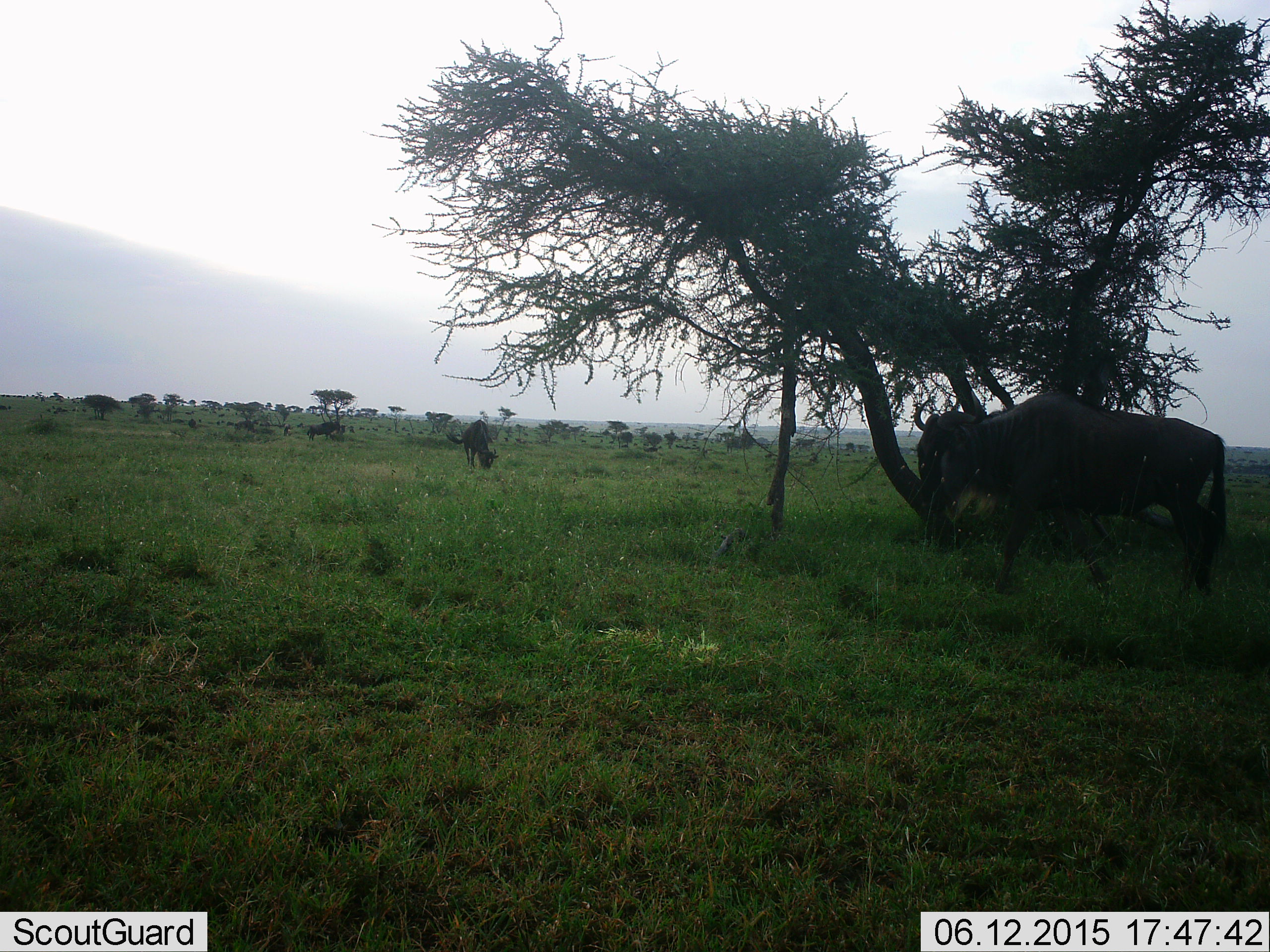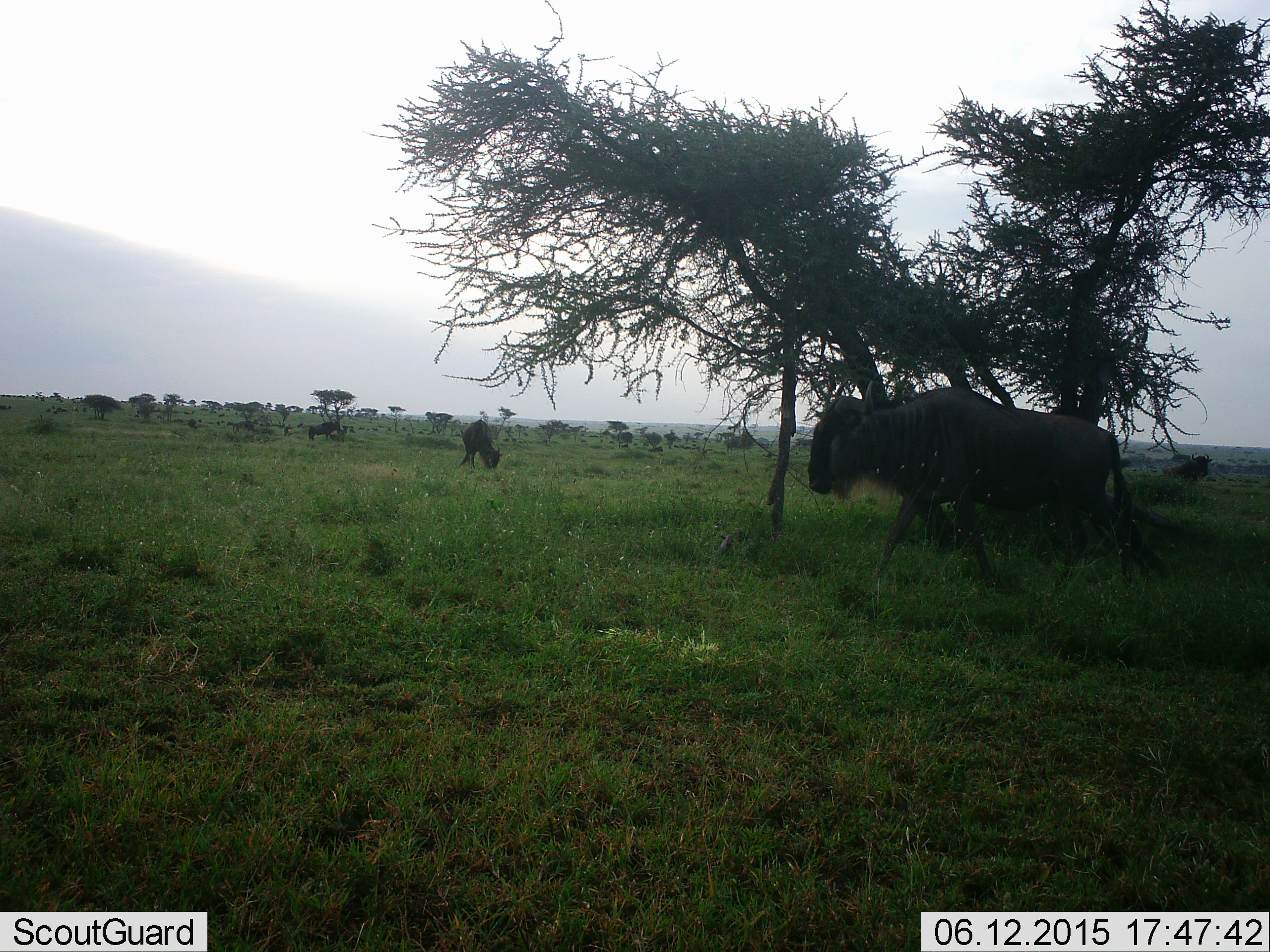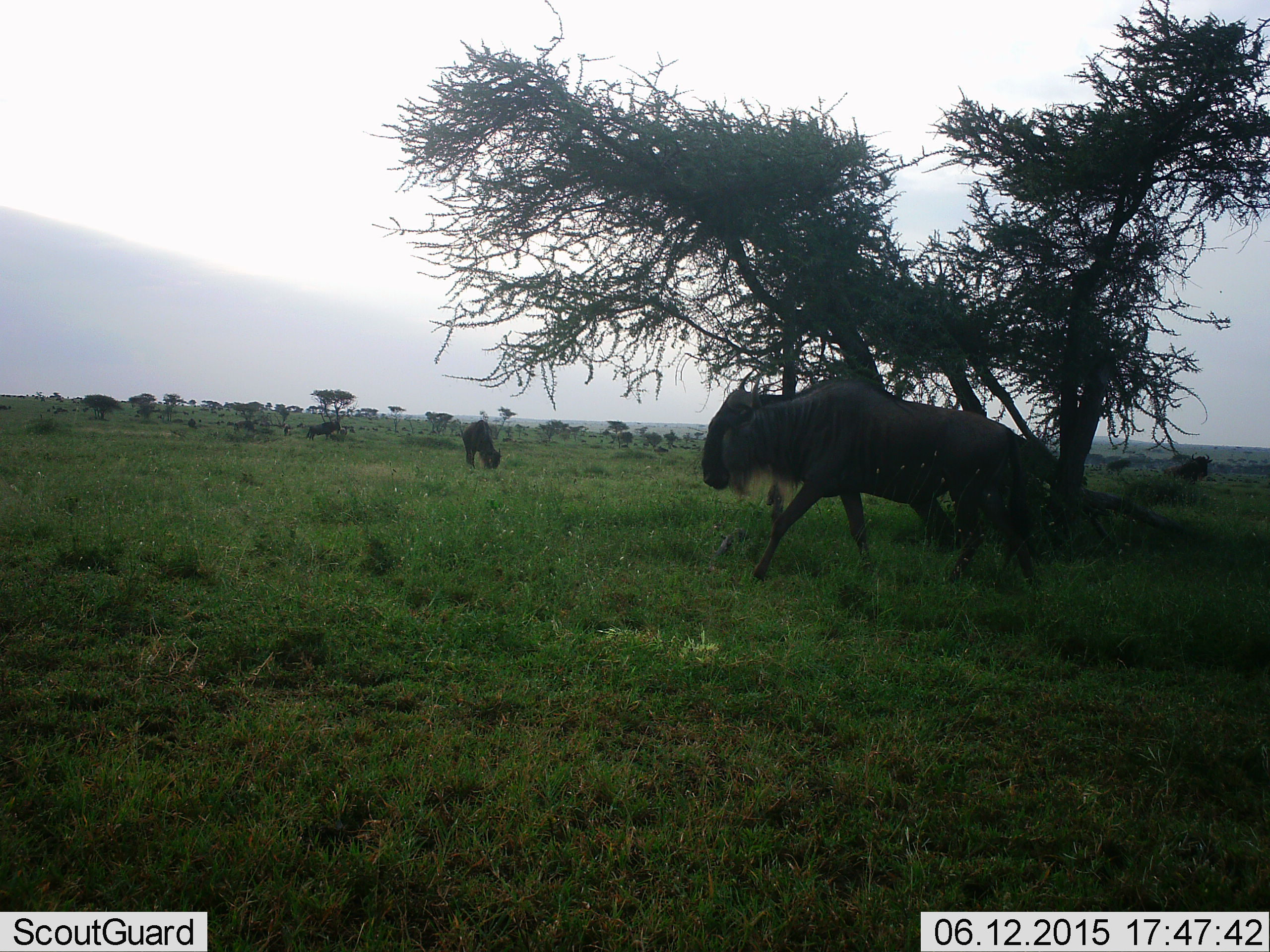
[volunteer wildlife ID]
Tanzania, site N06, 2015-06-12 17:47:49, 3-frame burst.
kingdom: Animalia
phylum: Chordata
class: Mammalia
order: Artiodactyla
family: Bovidae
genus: Connochaetes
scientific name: Connochaetes taurinus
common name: blue wildebeest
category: wildebeest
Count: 4.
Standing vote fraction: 40%.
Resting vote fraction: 0%.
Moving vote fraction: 80%.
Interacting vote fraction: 0%.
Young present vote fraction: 0%.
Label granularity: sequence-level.